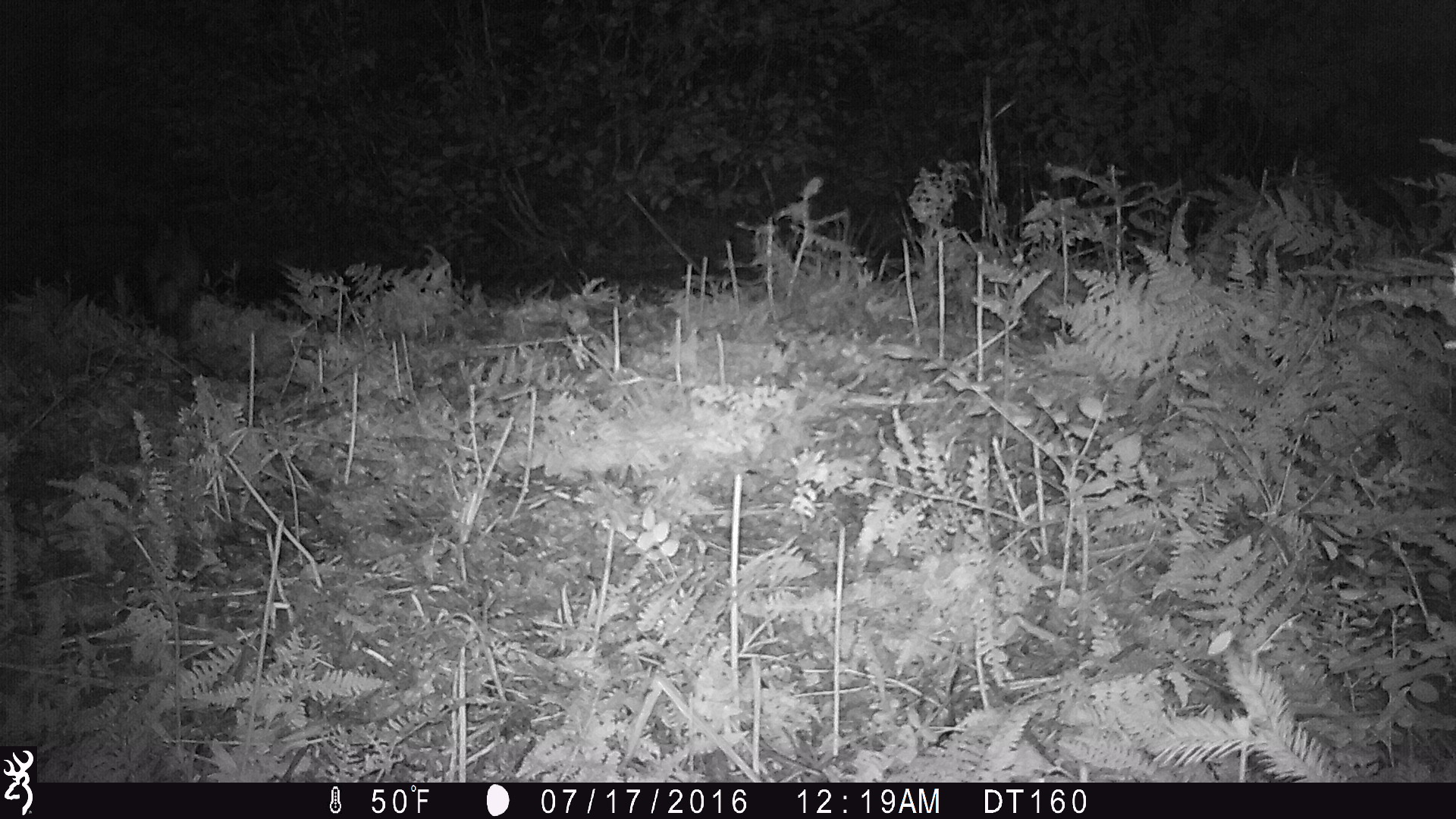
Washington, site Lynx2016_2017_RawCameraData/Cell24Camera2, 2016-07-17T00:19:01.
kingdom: Animalia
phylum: Chordata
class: Mammalia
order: Lagomorpha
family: Leporidae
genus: Lepus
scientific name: Lepus americanus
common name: snowshoe hare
Lepus americanus (snowshoe hare). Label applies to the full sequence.